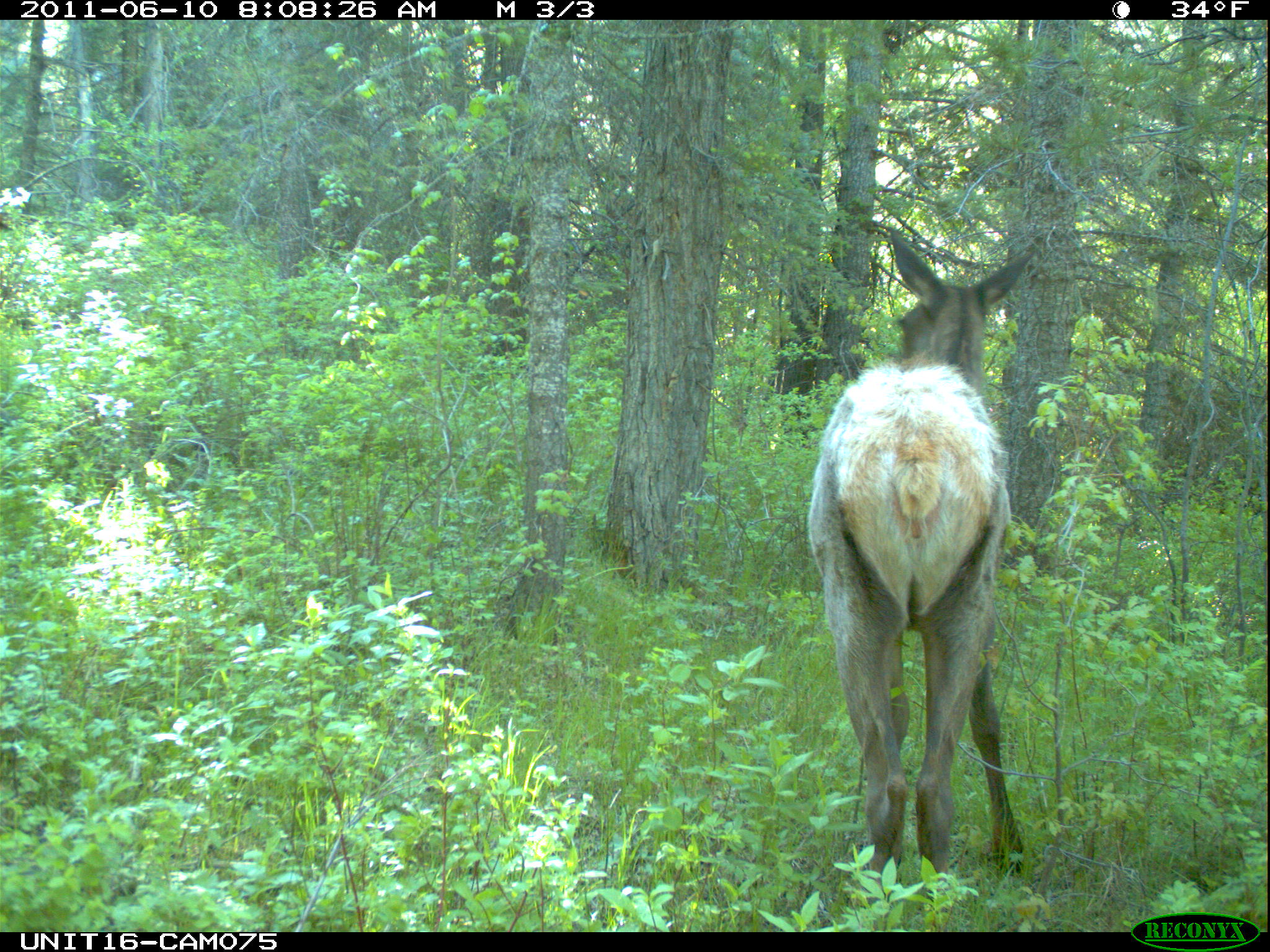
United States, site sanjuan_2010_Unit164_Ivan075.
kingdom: Animalia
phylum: Chordata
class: Mammalia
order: Artiodactyla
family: Cervidae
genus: Cervus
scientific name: Cervus elaphus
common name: red deer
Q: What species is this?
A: Cervus elaphus (red deer).